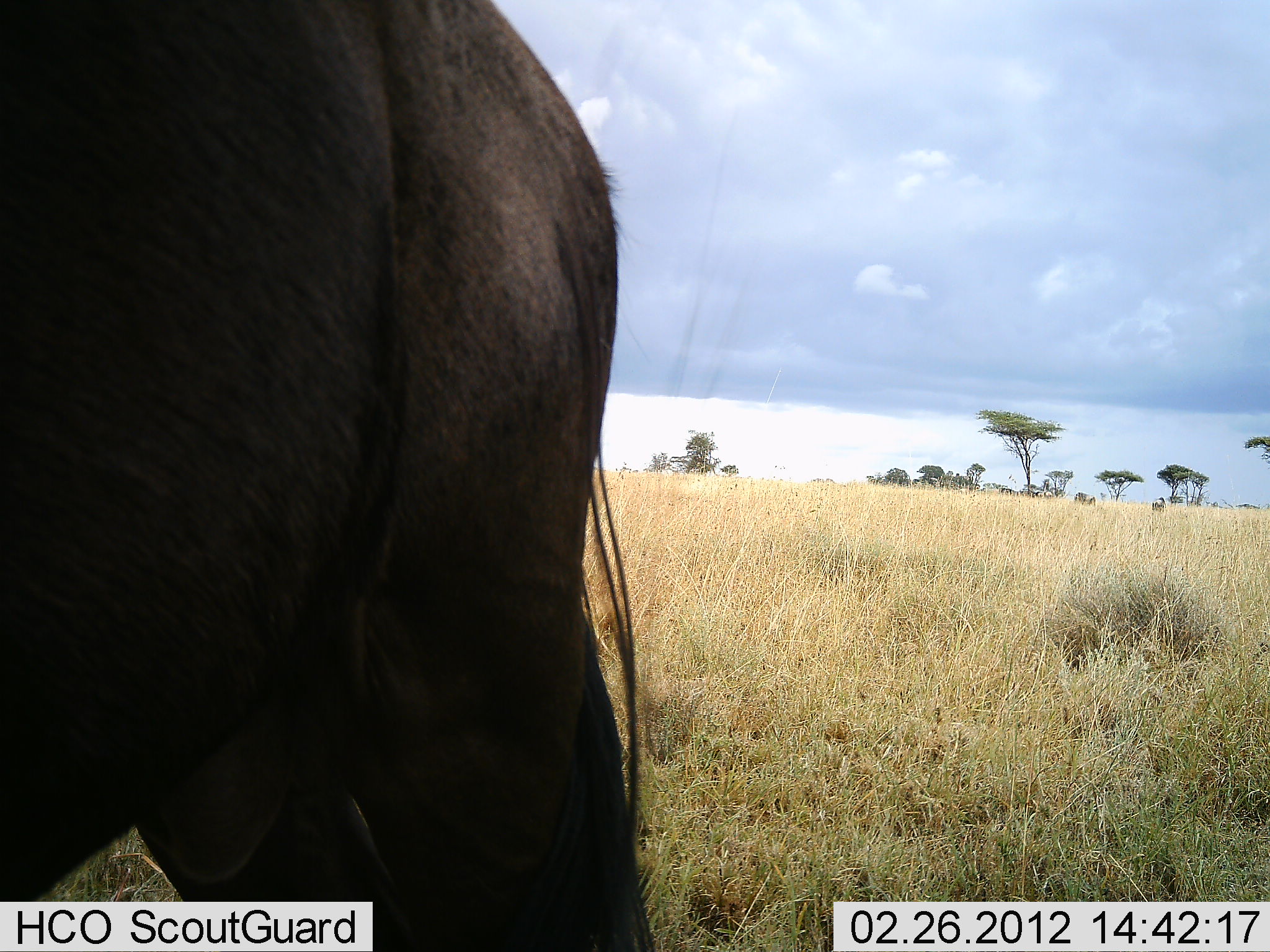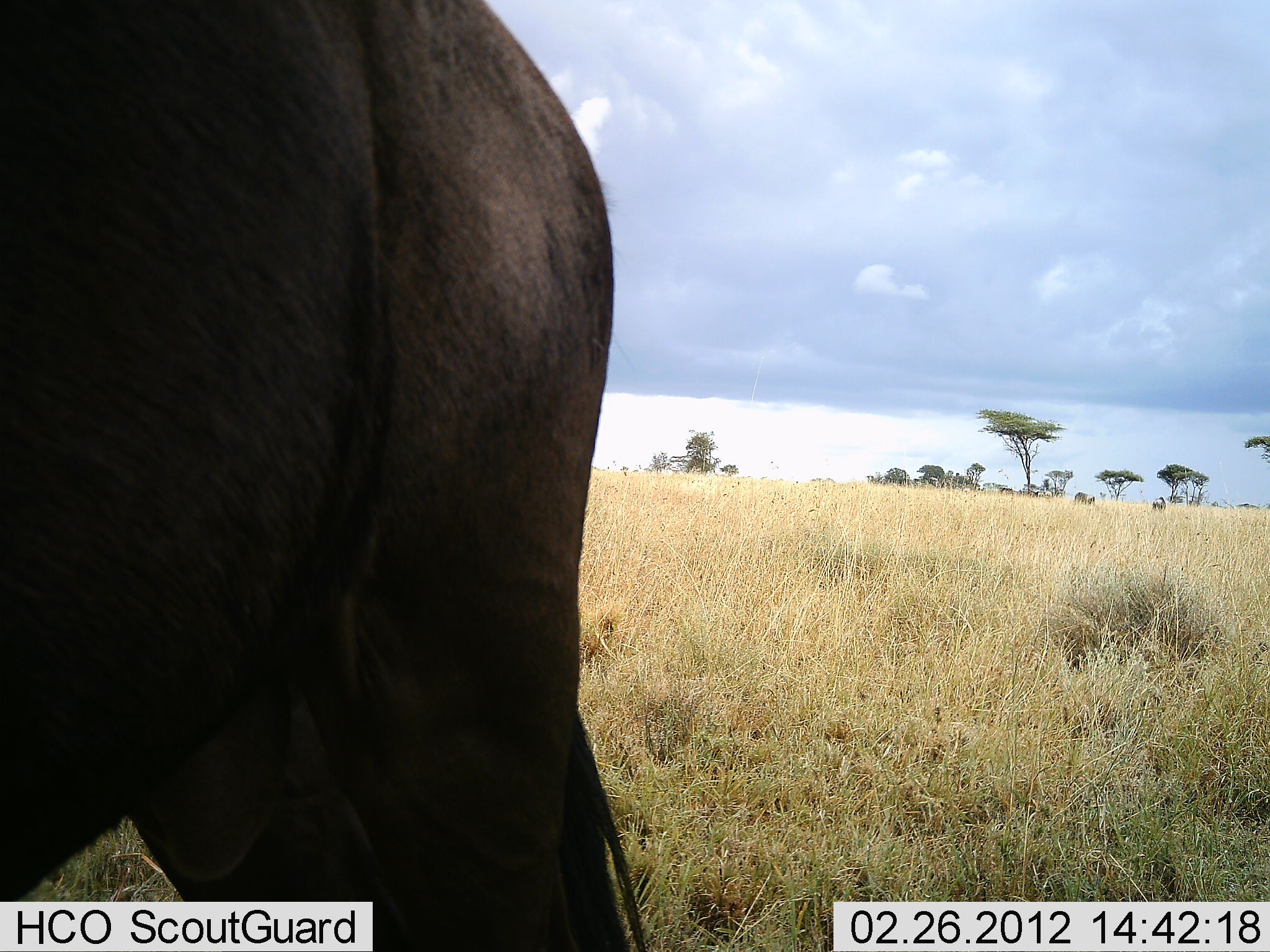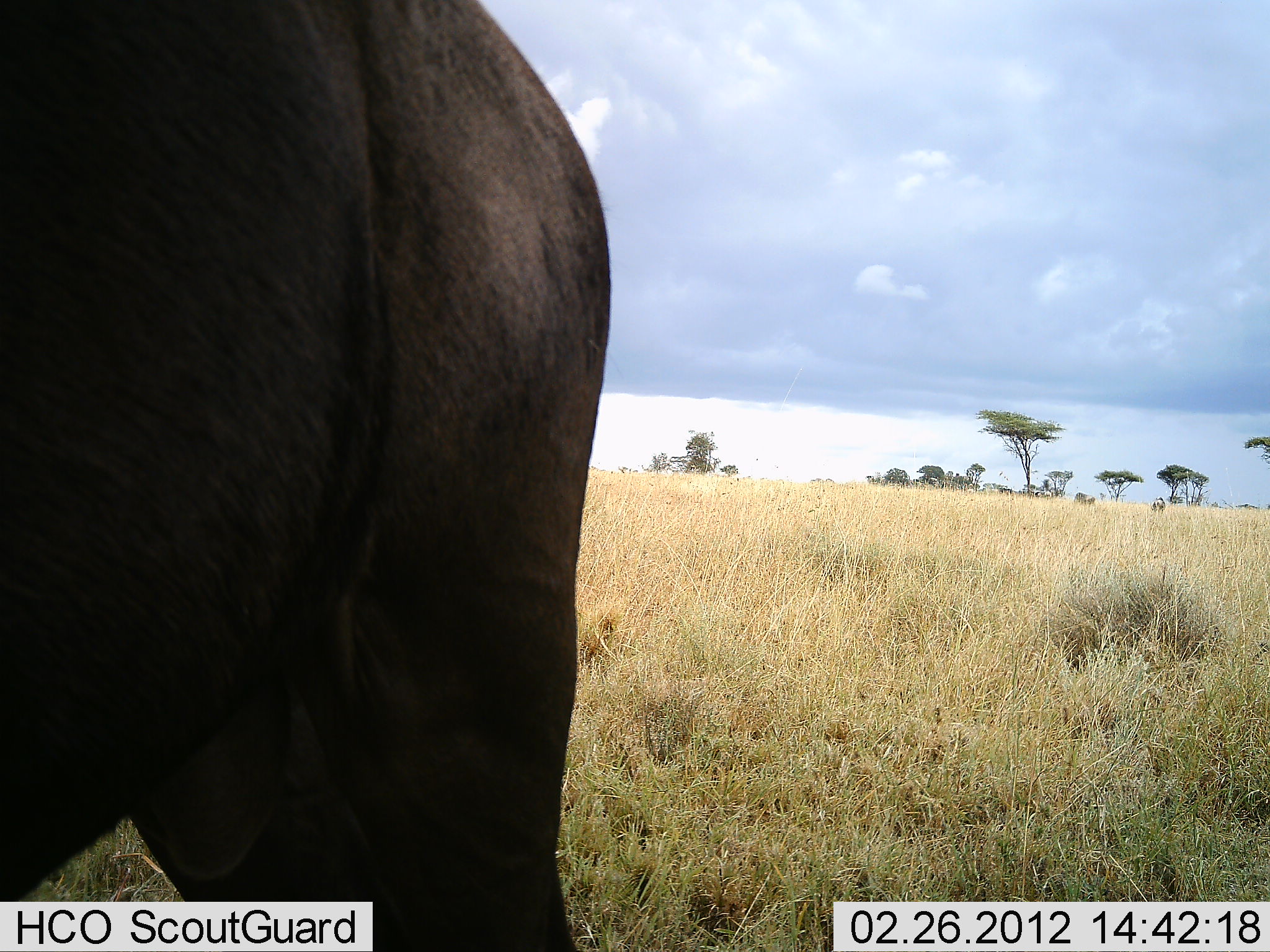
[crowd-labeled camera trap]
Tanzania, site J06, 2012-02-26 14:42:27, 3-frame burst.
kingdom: Animalia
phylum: Chordata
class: Mammalia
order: Artiodactyla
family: Bovidae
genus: Connochaetes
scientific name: Connochaetes taurinus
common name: blue wildebeest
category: wildebeest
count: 1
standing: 100%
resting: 0%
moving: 0%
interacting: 0%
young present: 0%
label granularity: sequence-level